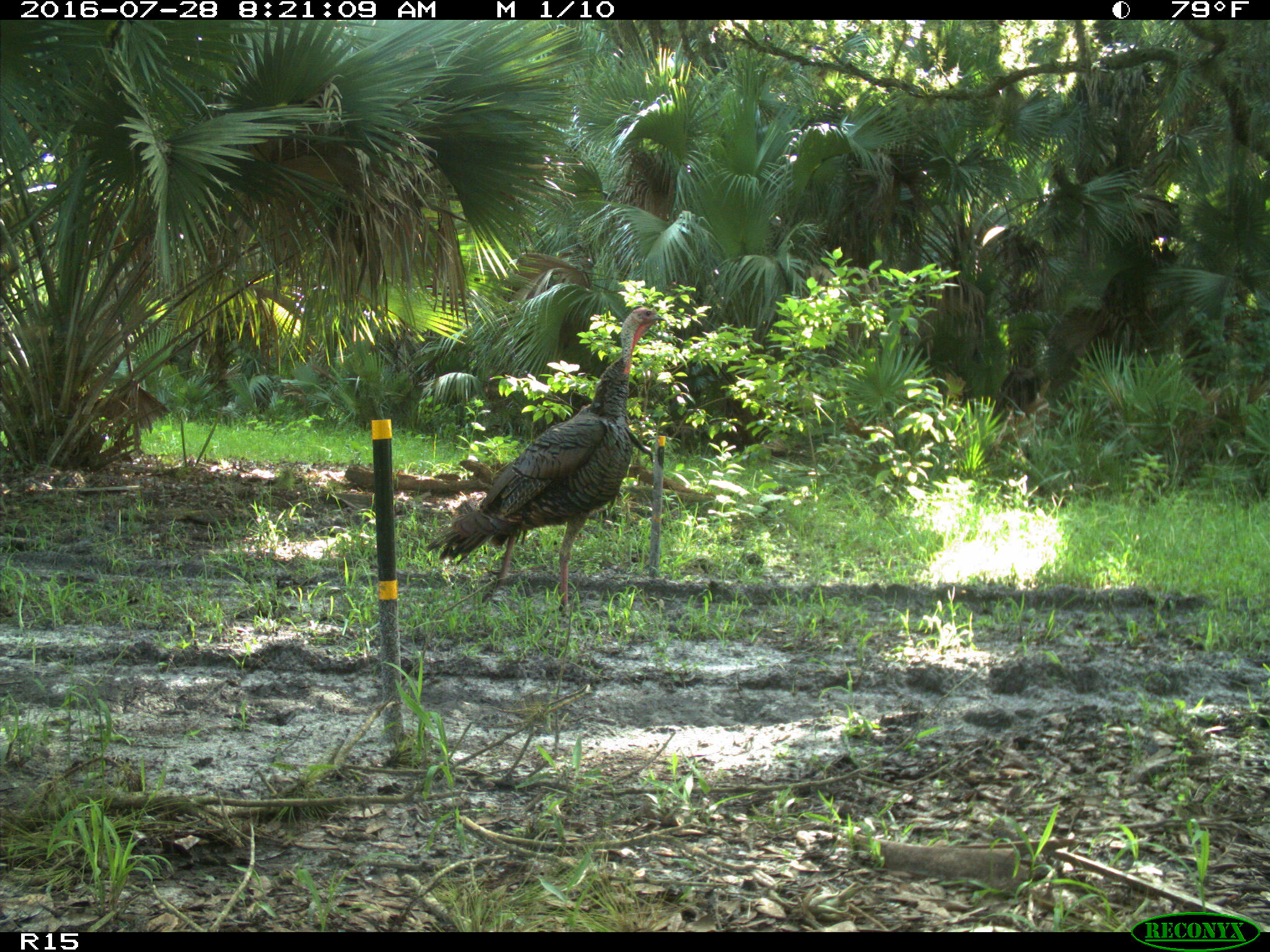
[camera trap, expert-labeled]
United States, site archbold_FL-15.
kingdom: Animalia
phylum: Chordata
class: Aves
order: Galliformes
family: Phasianidae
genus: Meleagris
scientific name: Meleagris gallopavo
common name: wild turkey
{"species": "Meleagris gallopavo (wild turkey)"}